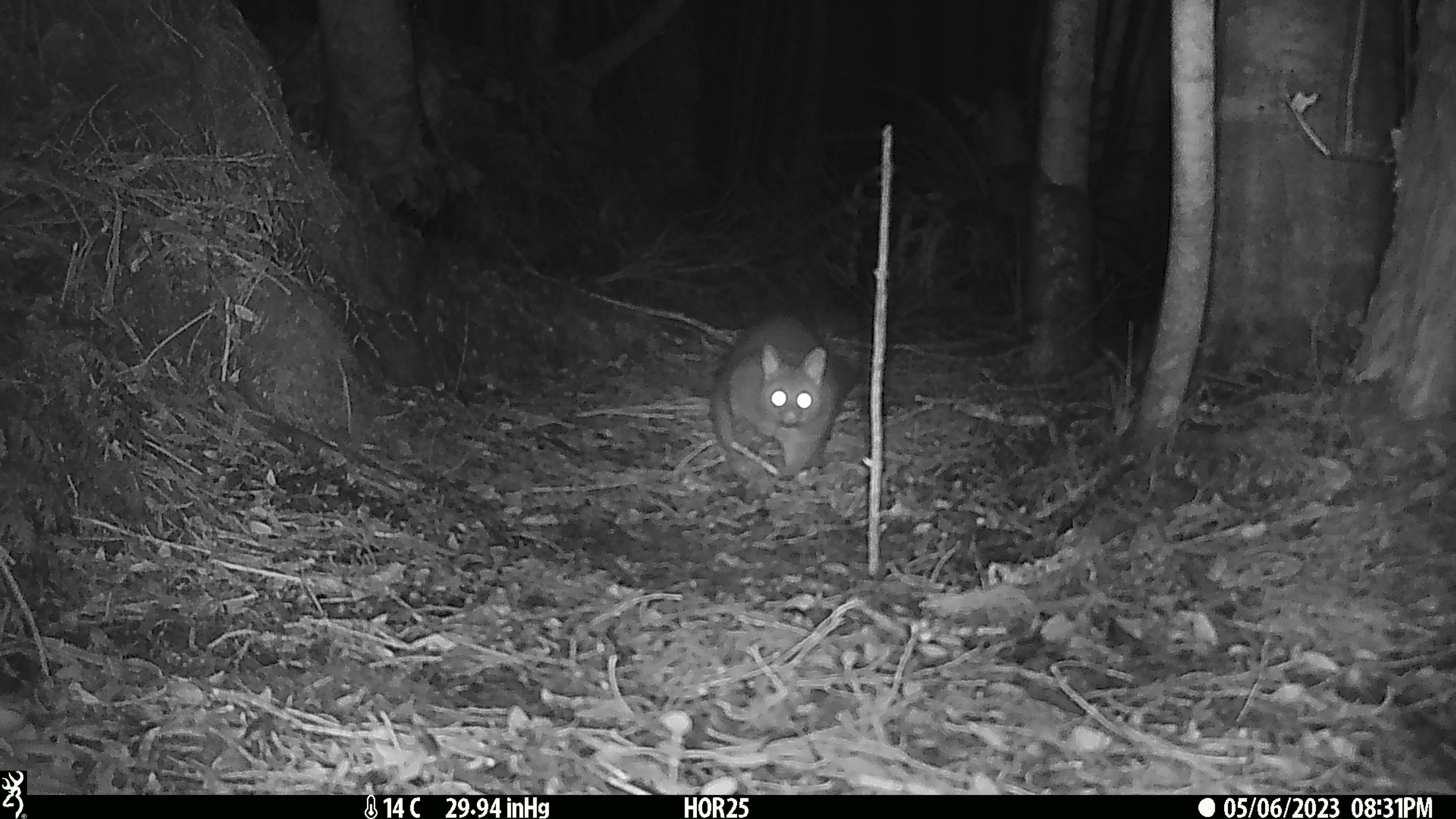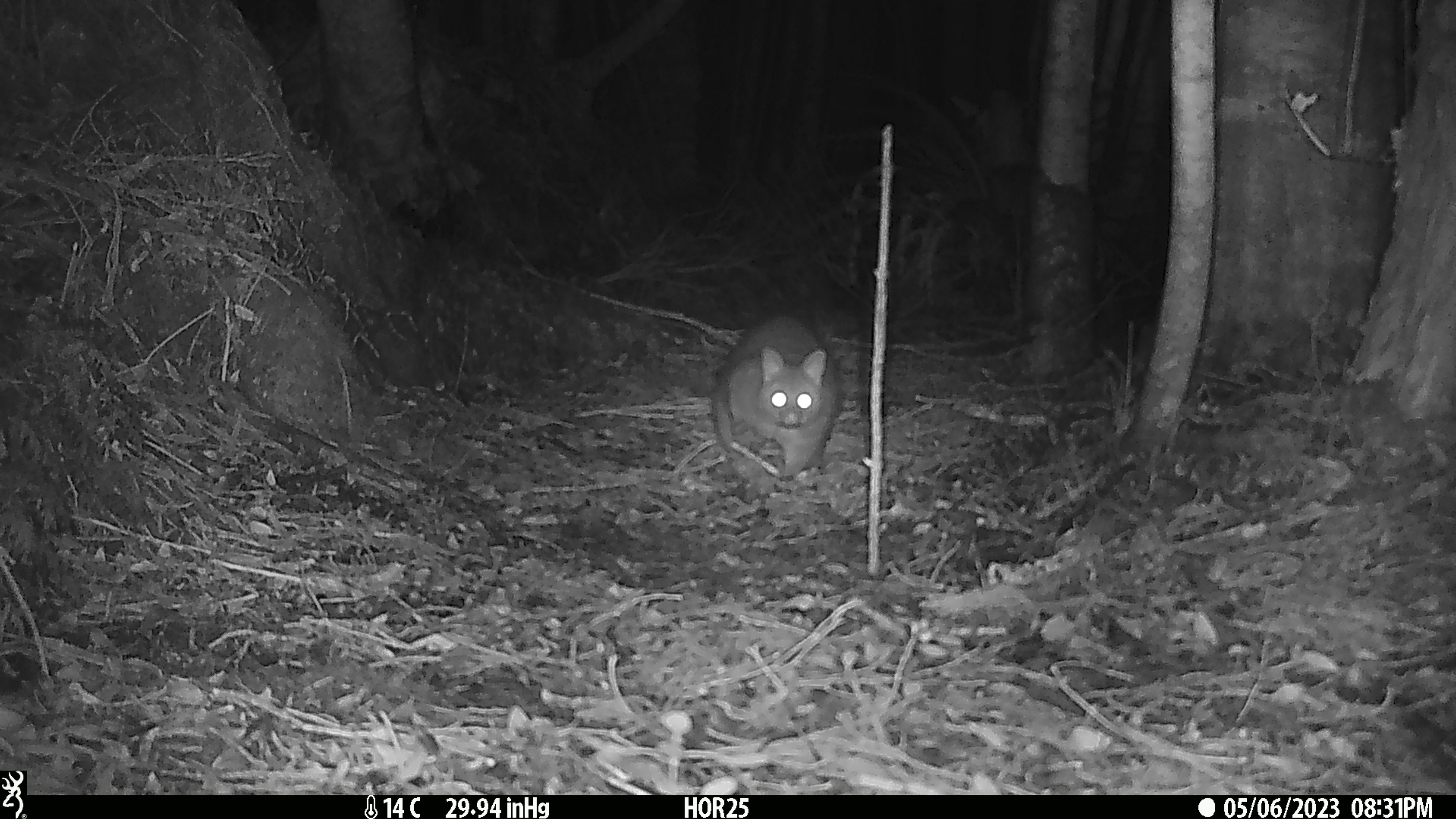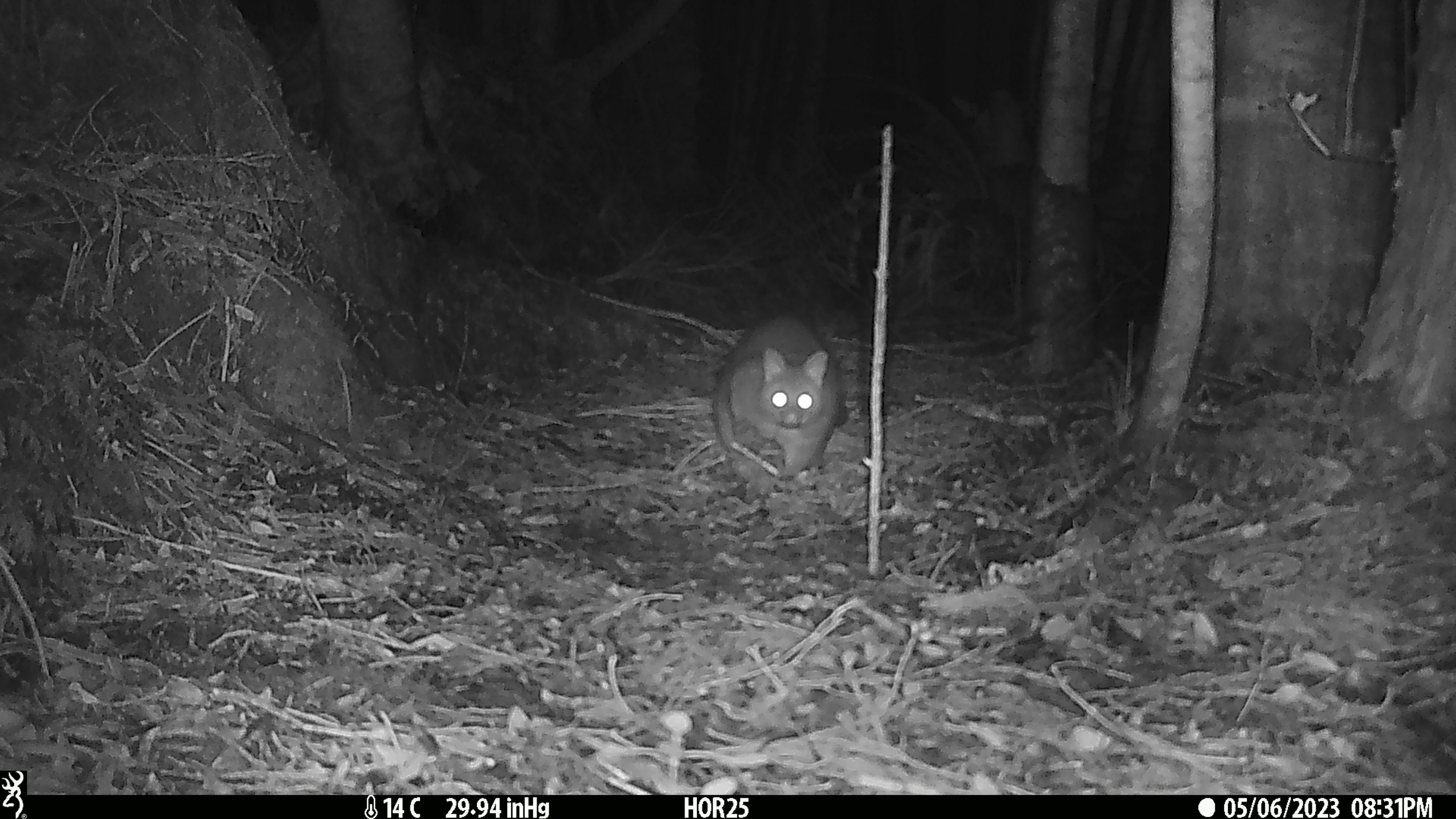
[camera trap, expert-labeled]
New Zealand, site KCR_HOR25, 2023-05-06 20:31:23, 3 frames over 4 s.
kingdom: Animalia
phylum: Chordata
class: Mammalia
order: Diprotodontia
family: Phalangeridae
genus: Trichosurus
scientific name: Trichosurus vulpecula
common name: common brushtail possum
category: possum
Possum (common brushtail possum) (Trichosurus vulpecula).